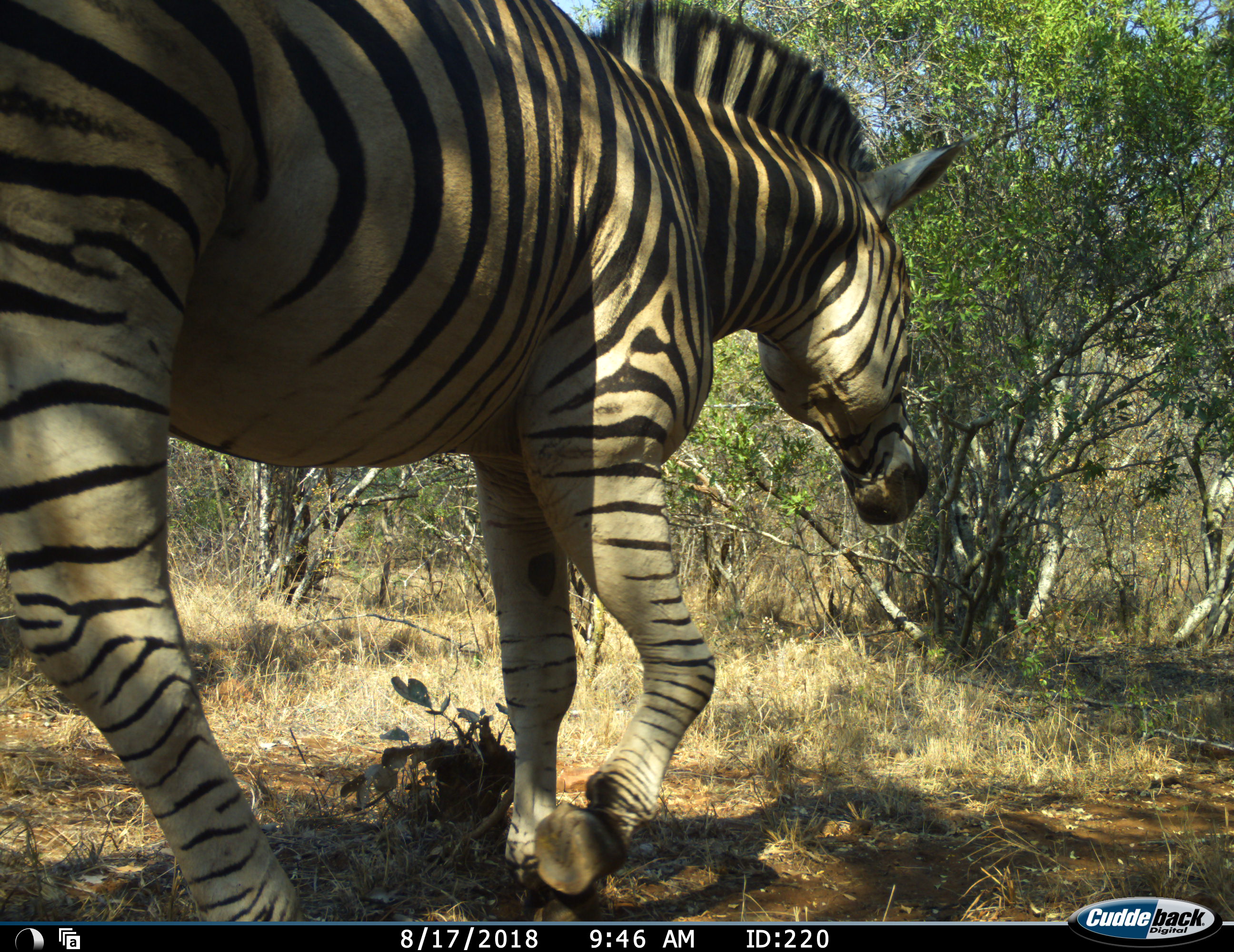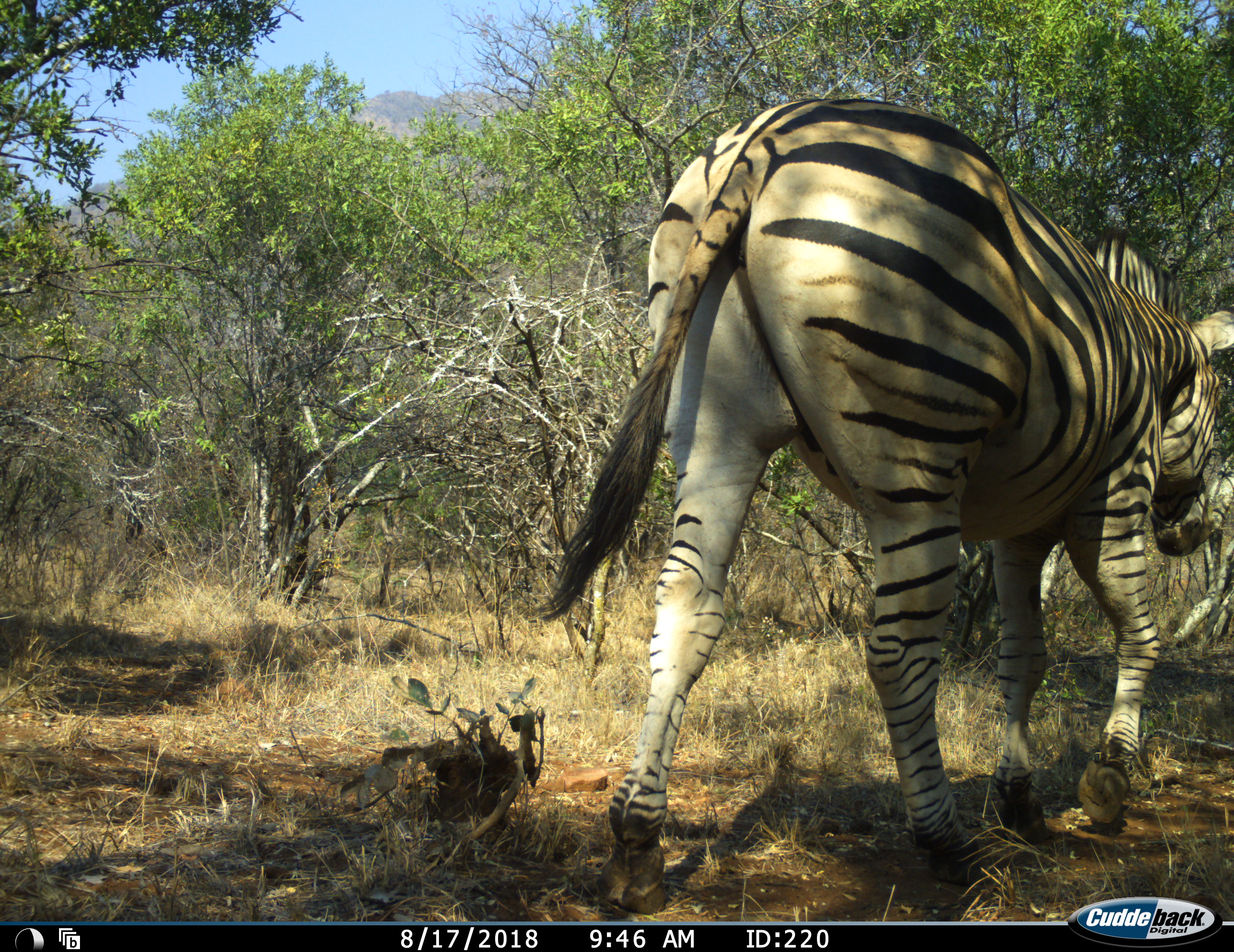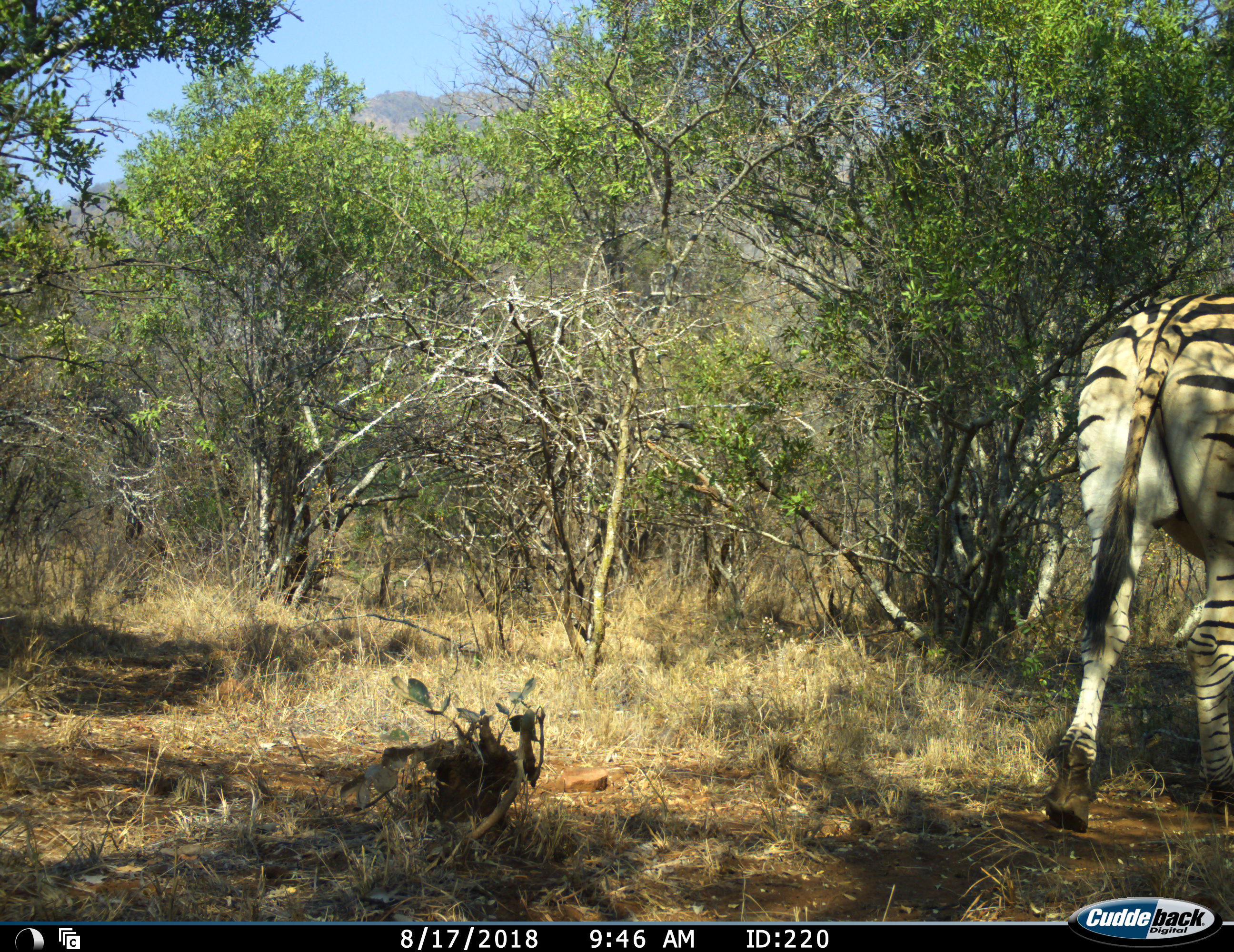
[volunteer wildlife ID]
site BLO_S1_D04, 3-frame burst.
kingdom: Animalia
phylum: Chordata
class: Mammalia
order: Perissodactyla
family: Equidae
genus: Equus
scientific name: Equus quagga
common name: plains zebra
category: zebraplains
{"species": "zebraplains (plains zebra) (Equus quagga)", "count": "1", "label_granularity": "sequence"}